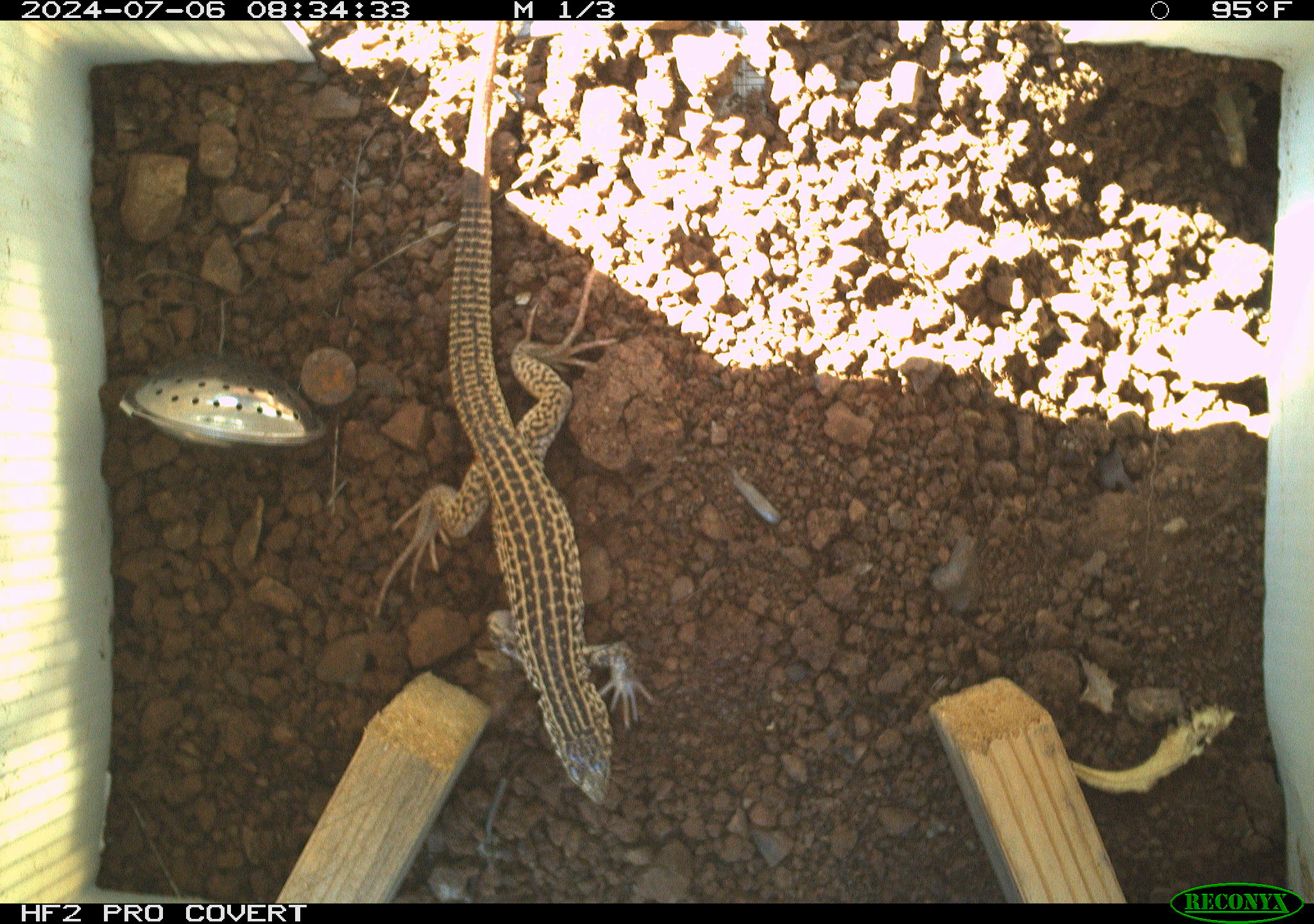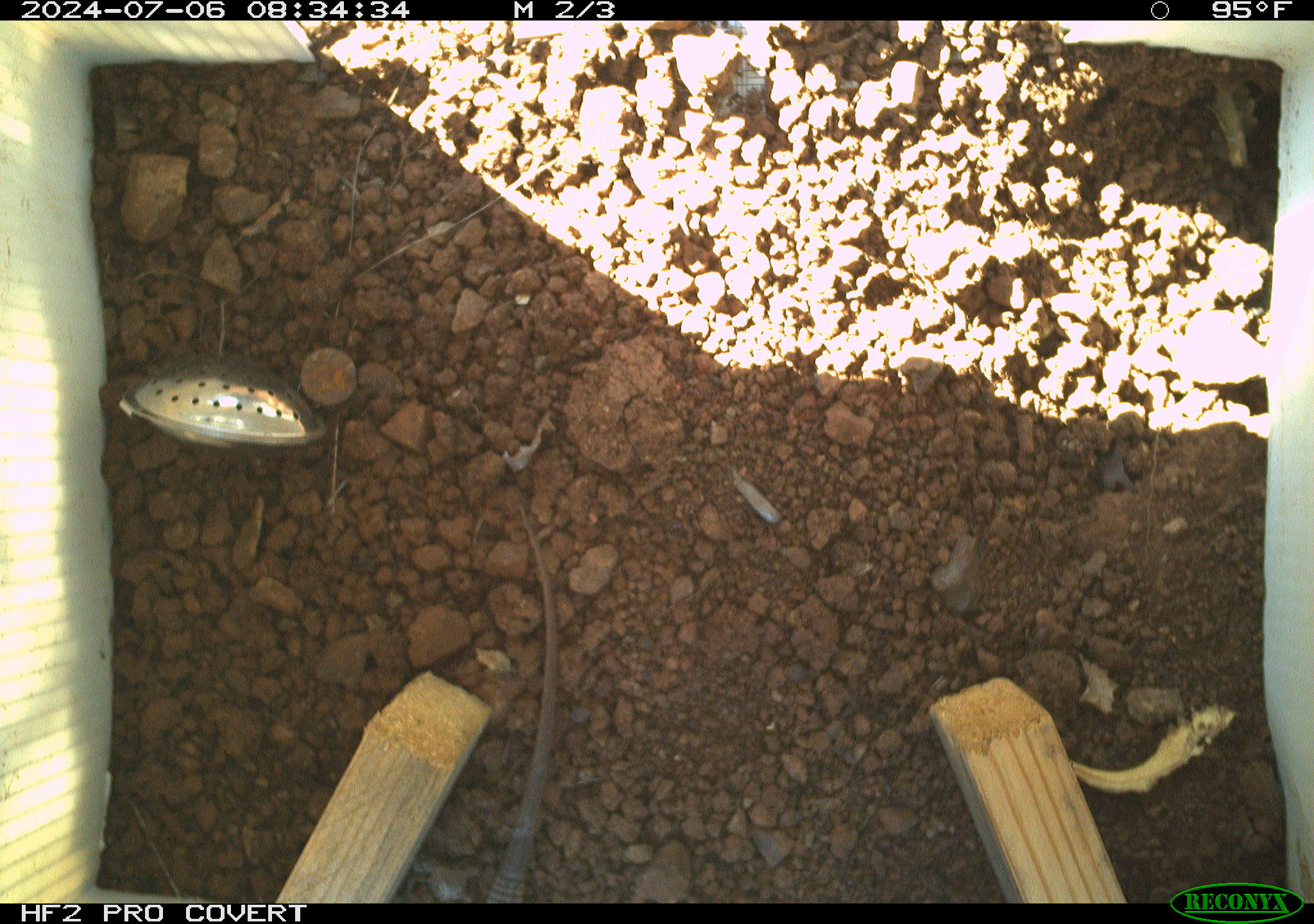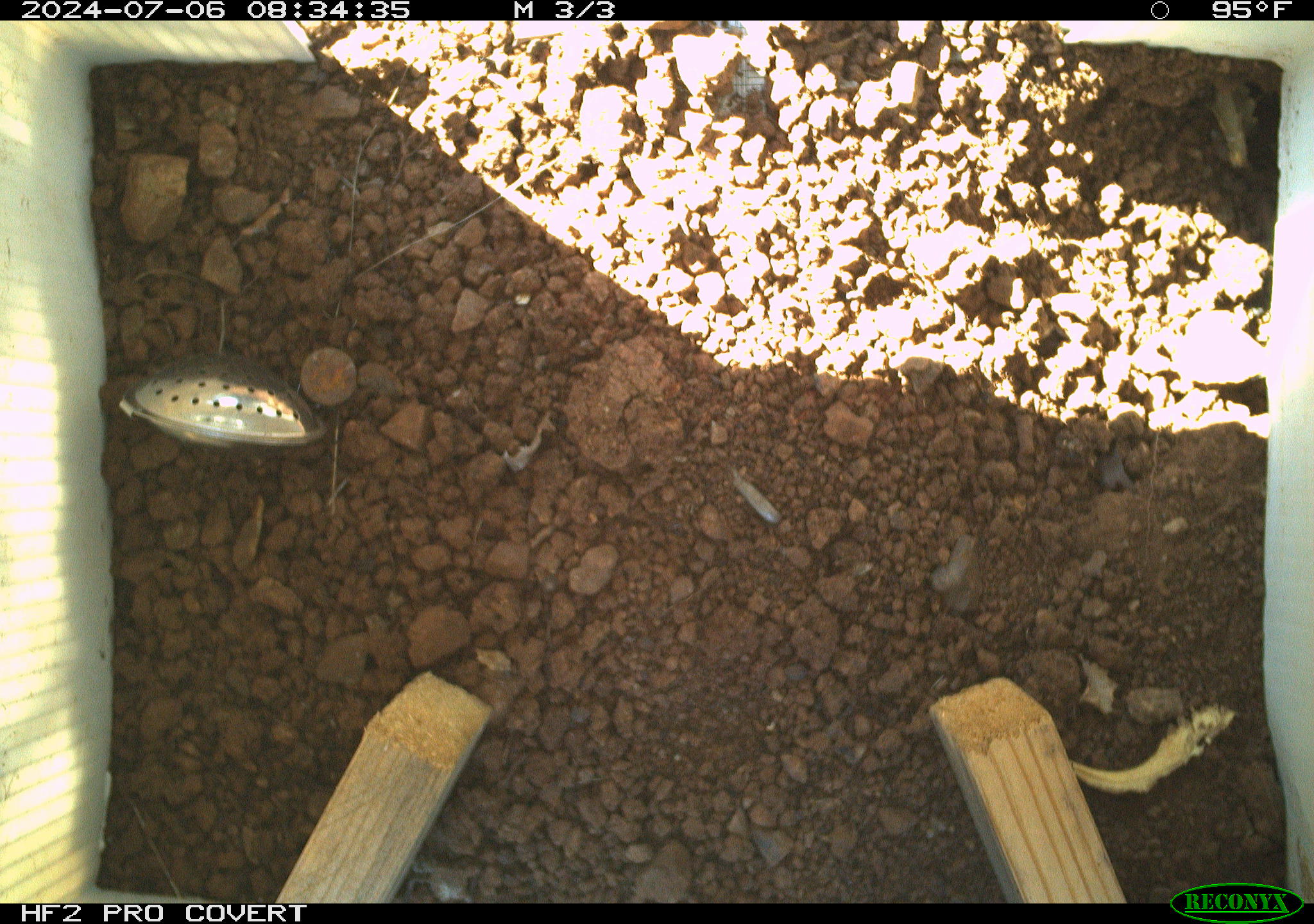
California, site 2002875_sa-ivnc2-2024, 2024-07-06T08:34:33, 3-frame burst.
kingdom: Animalia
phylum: Chordata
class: Reptilia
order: Squamata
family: Teiidae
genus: Aspidoscelis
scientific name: Aspidoscelis tigris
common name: western whiptail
Western whiptail (Aspidoscelis tigris).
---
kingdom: Animalia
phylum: Chordata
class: Reptilia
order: Squamata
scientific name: Squamata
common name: lizards and snakes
Lizards and snakes (Squamata).